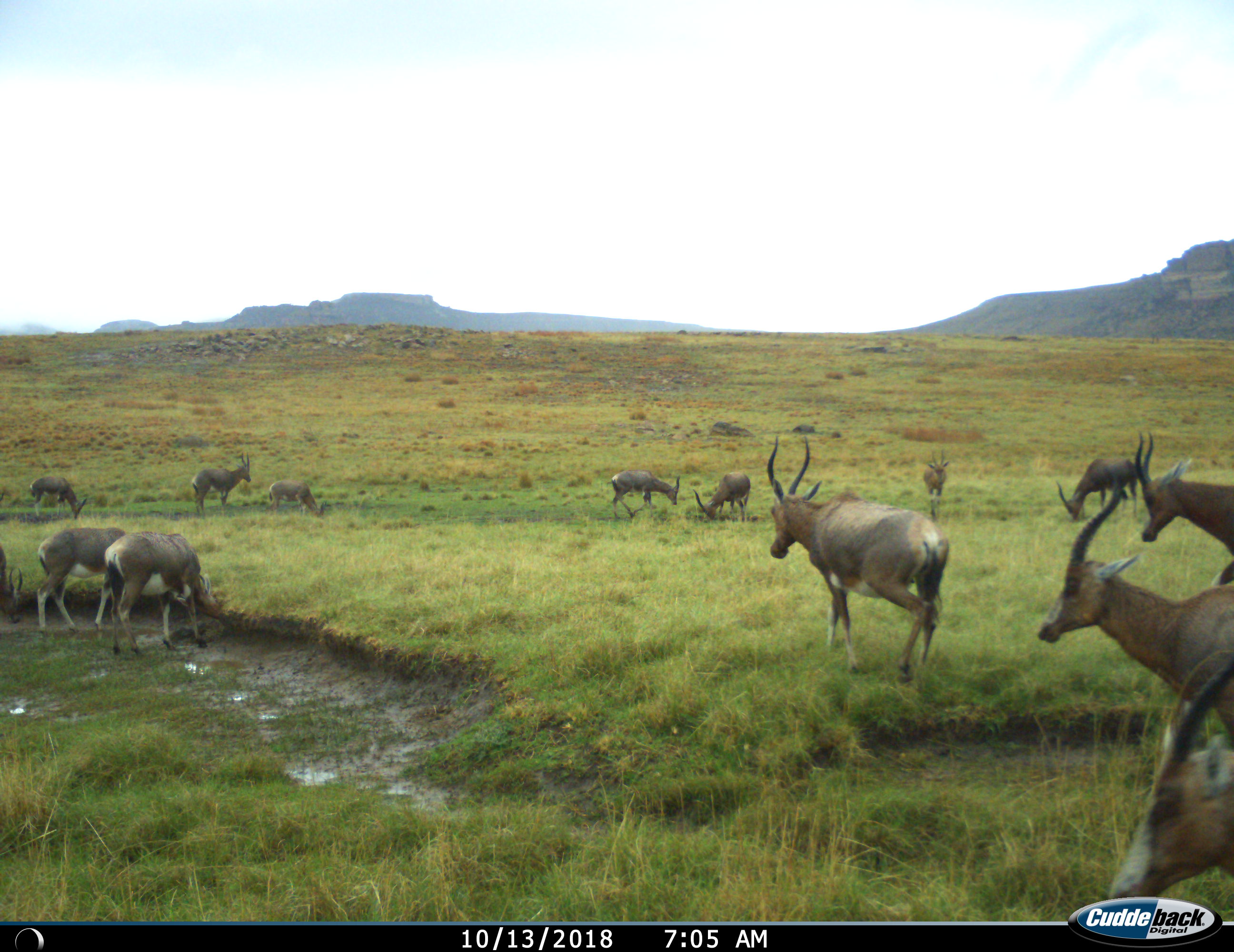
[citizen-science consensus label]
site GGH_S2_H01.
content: unidentified animal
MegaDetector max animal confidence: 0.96